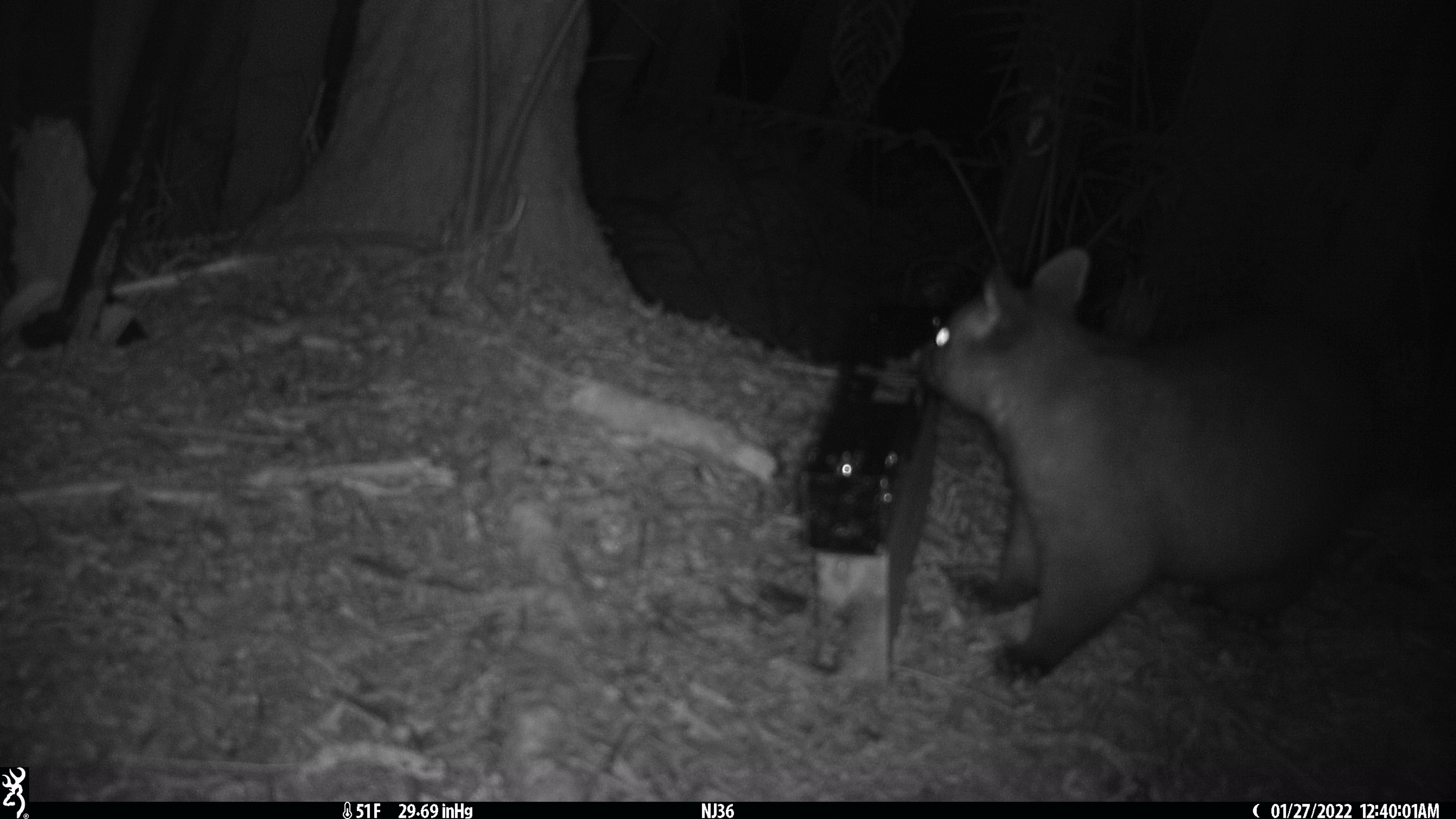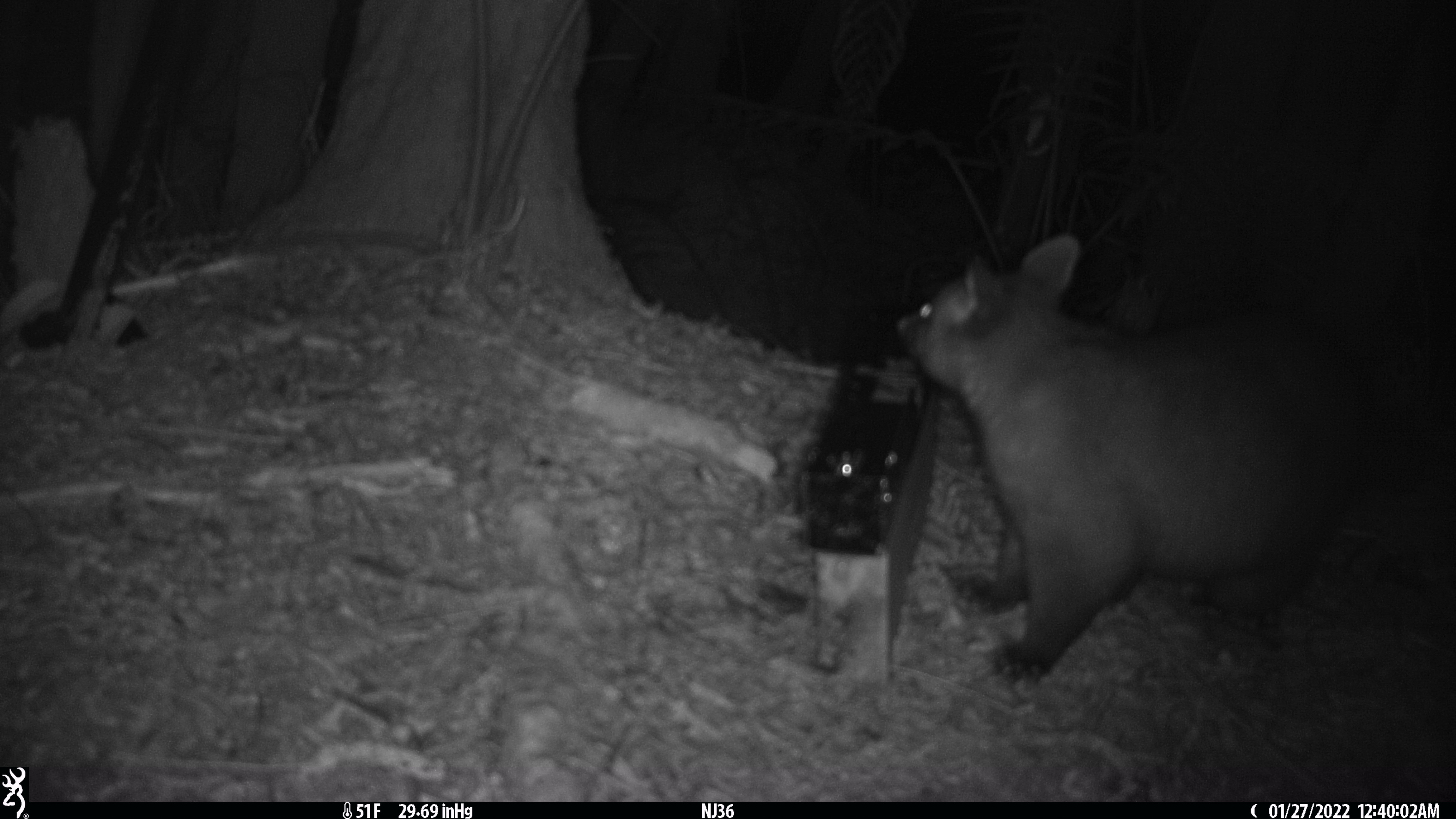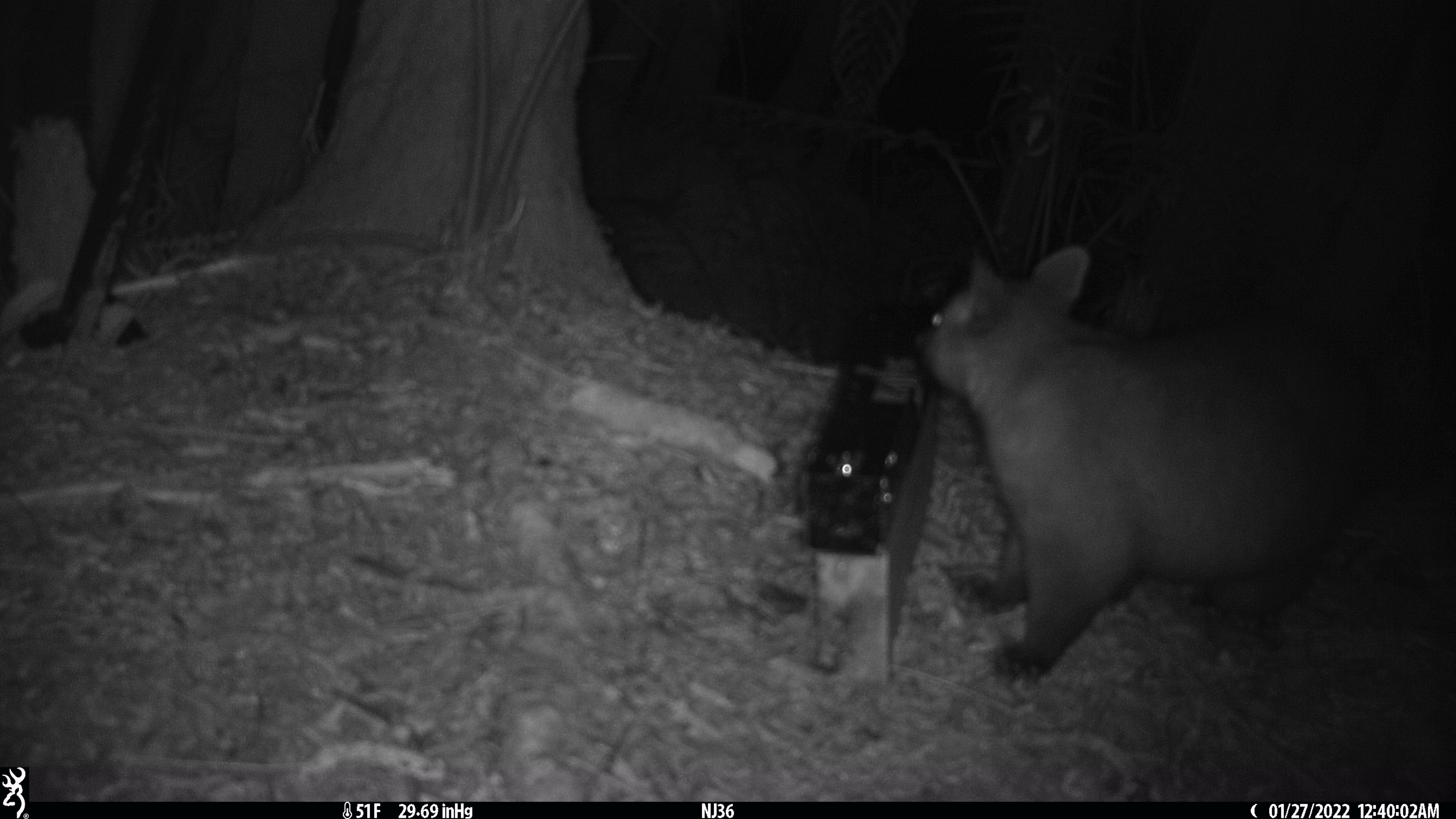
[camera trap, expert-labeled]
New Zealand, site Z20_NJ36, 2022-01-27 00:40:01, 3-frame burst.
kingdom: Animalia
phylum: Chordata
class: Mammalia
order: Diprotodontia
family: Phalangeridae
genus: Trichosurus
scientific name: Trichosurus vulpecula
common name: common brushtail possum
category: possum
Possum (common brushtail possum) (Trichosurus vulpecula).